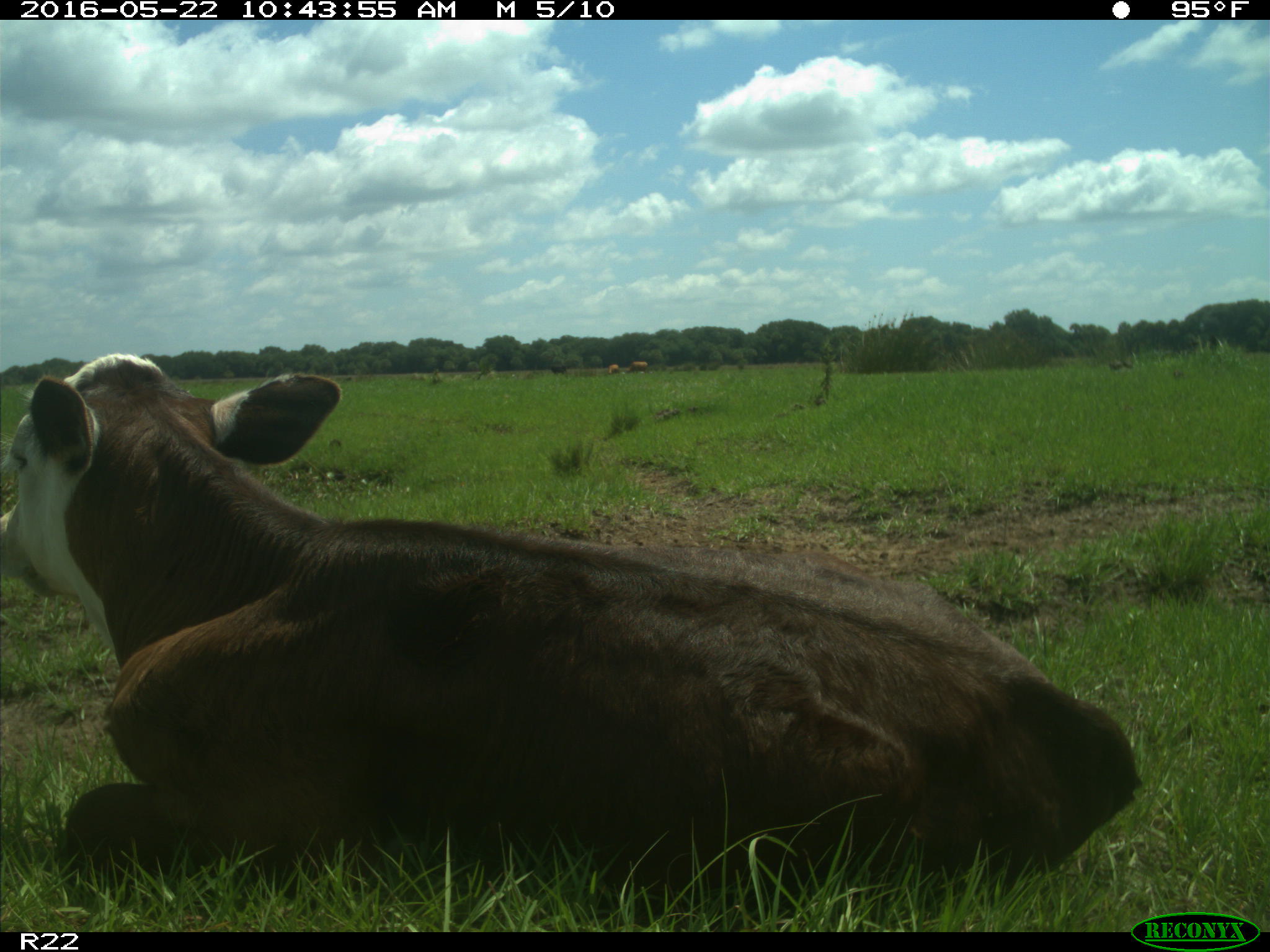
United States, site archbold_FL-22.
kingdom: Animalia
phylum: Chordata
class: Mammalia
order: Artiodactyla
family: Bovidae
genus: Bos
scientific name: Bos taurus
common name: domestic cow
Bos taurus (domestic cow).